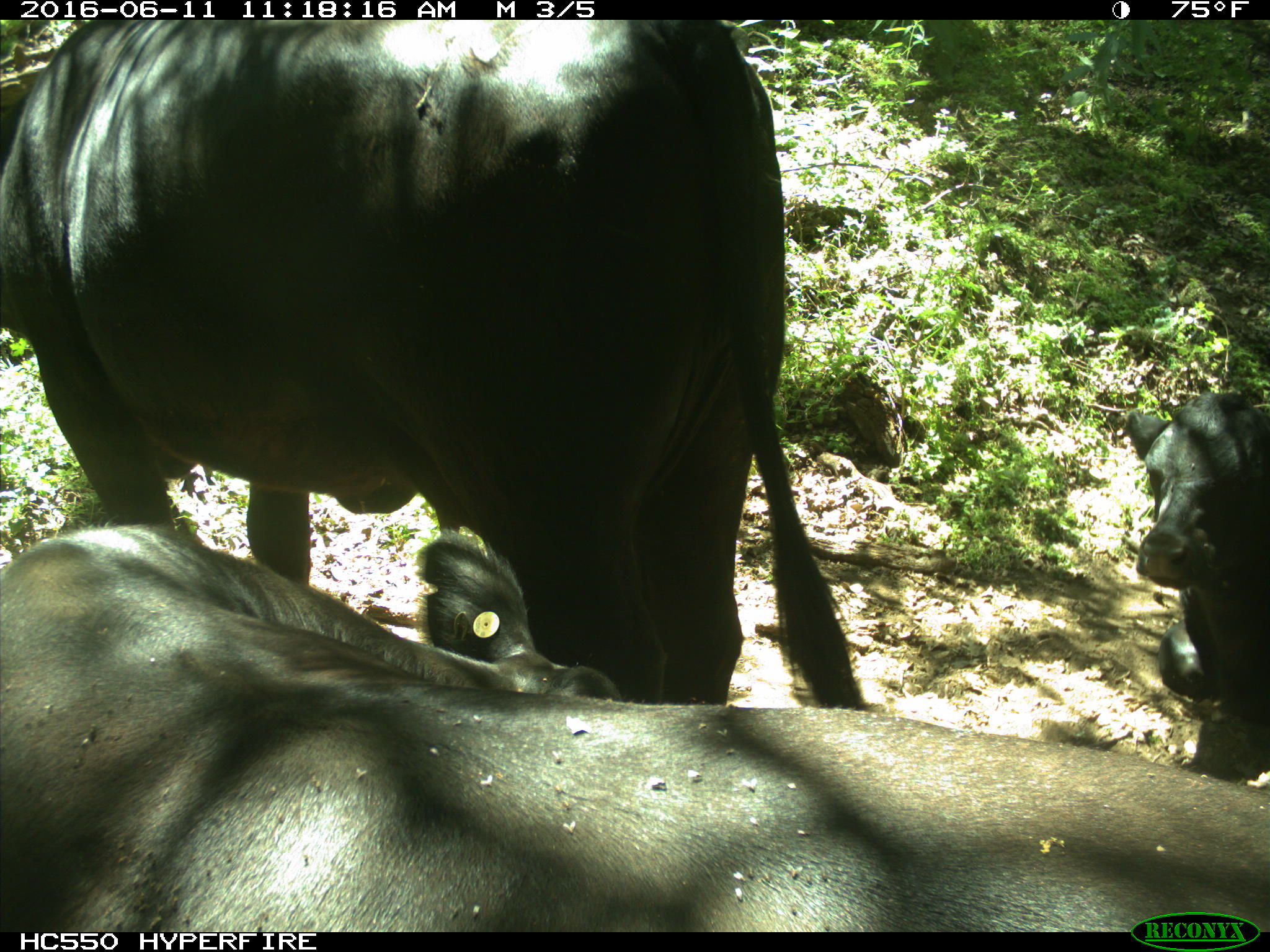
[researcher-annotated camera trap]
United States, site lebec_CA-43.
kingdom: Animalia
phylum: Chordata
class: Mammalia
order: Artiodactyla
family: Bovidae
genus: Bos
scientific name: Bos taurus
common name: domestic cow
Bos taurus (domestic cow).